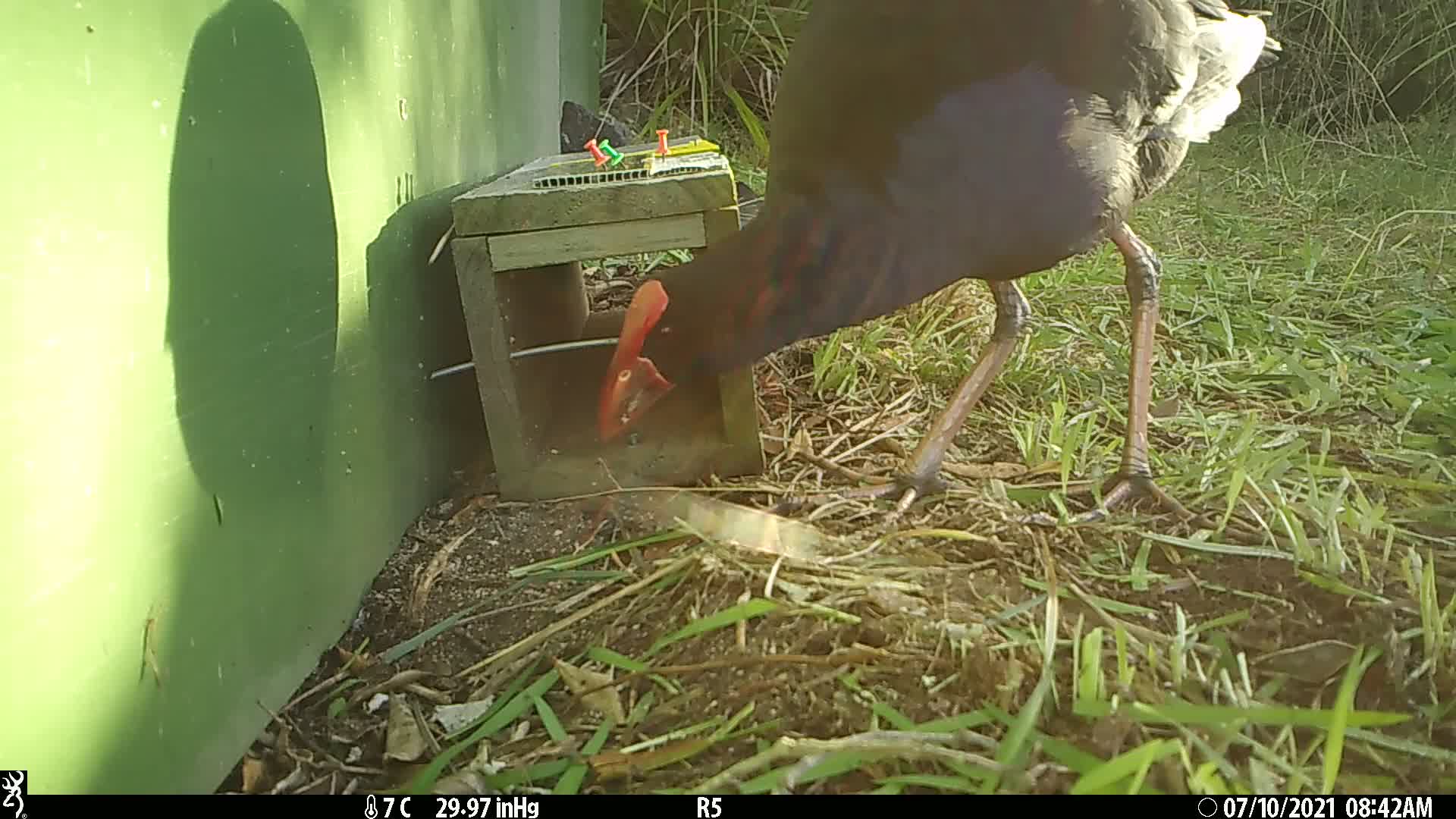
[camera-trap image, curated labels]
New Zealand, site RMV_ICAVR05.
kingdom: Animalia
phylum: Chordata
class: Aves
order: Gruiformes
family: Rallidae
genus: Porphyrio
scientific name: Porphyrio melanotus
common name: australasian swamphen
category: pukeko